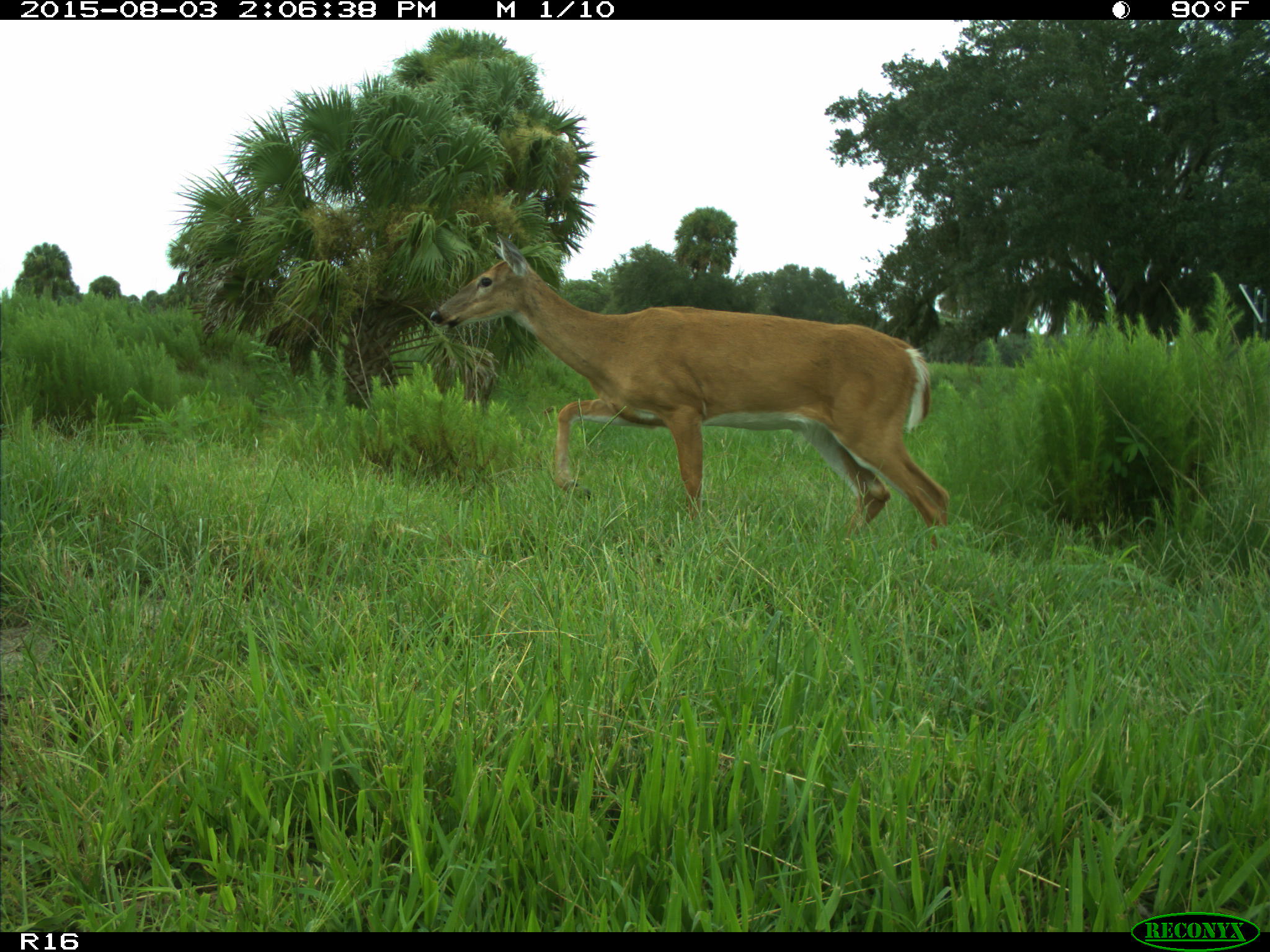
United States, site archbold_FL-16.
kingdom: Animalia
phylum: Chordata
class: Mammalia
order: Artiodactyla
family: Cervidae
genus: Odocoileus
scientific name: Odocoileus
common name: deer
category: unidentified deer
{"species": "unidentified deer (deer) (Odocoileus)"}